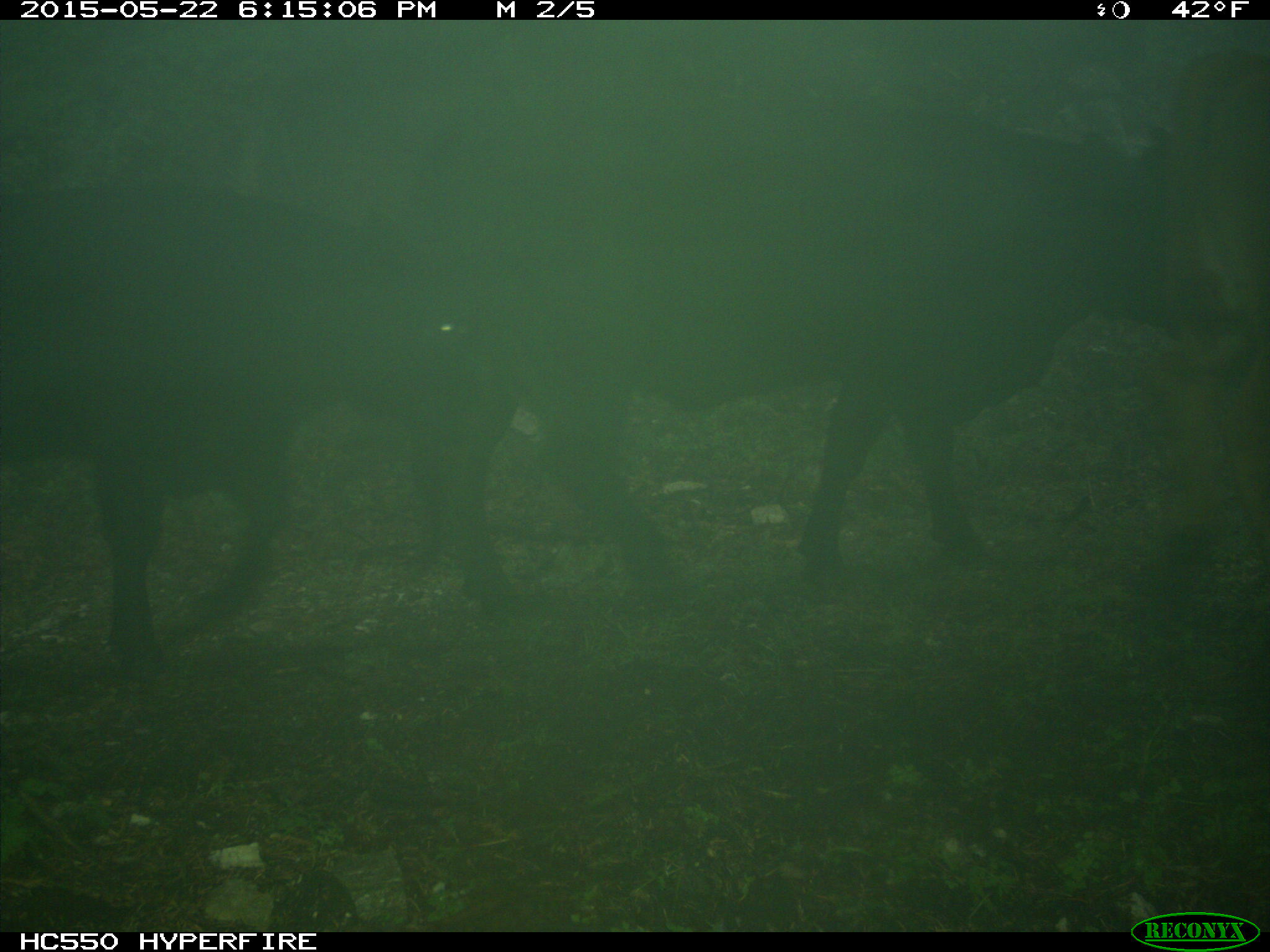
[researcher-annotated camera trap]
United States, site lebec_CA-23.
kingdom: Animalia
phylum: Chordata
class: Mammalia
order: Artiodactyla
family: Bovidae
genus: Bos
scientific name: Bos taurus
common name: domestic cow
Bos taurus (domestic cow).